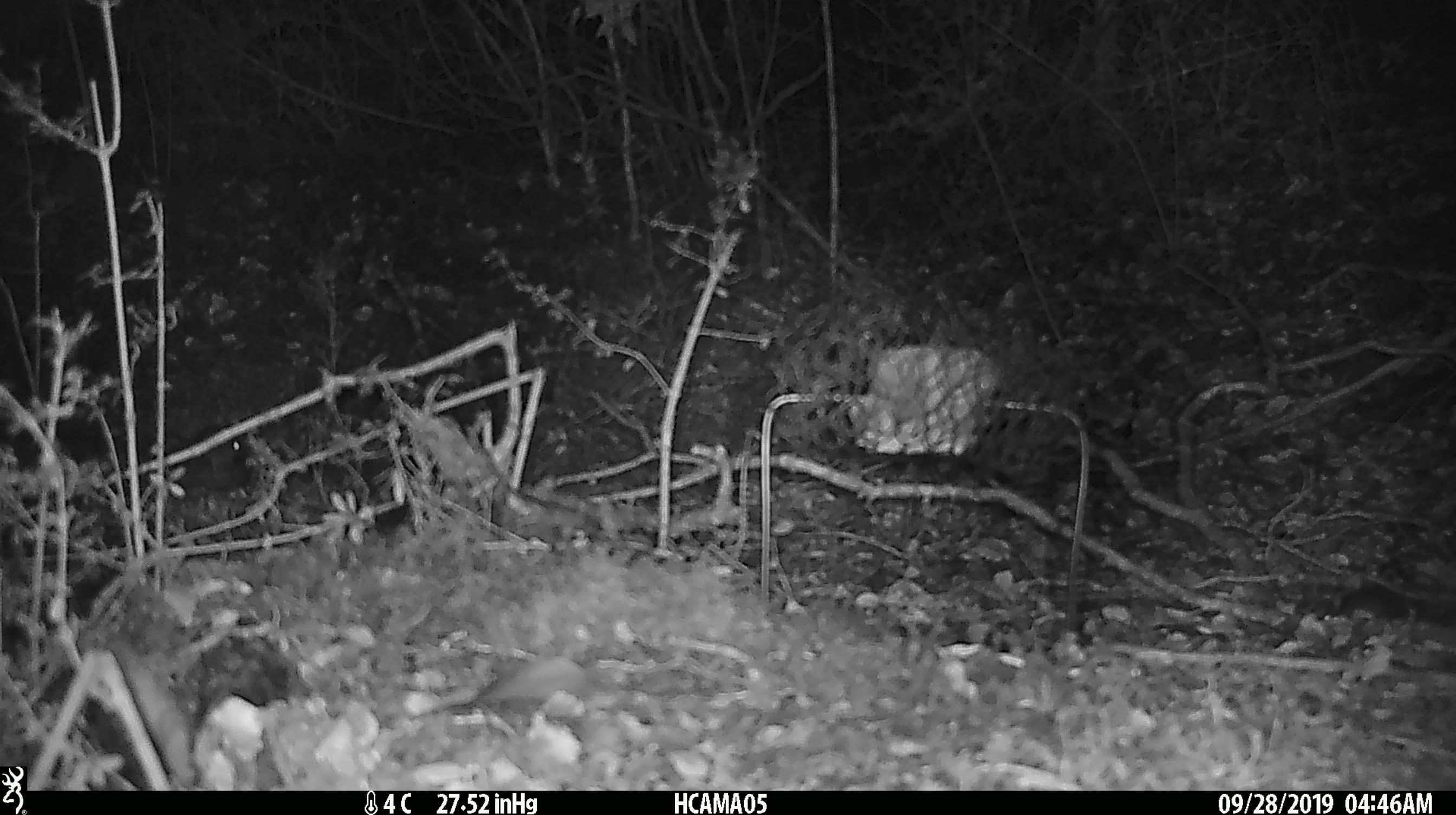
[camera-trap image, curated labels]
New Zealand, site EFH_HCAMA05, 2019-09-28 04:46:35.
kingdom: Animalia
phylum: Chordata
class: Mammalia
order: Rodentia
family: Muridae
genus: Mus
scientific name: Mus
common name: mouse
Mouse (Mus).